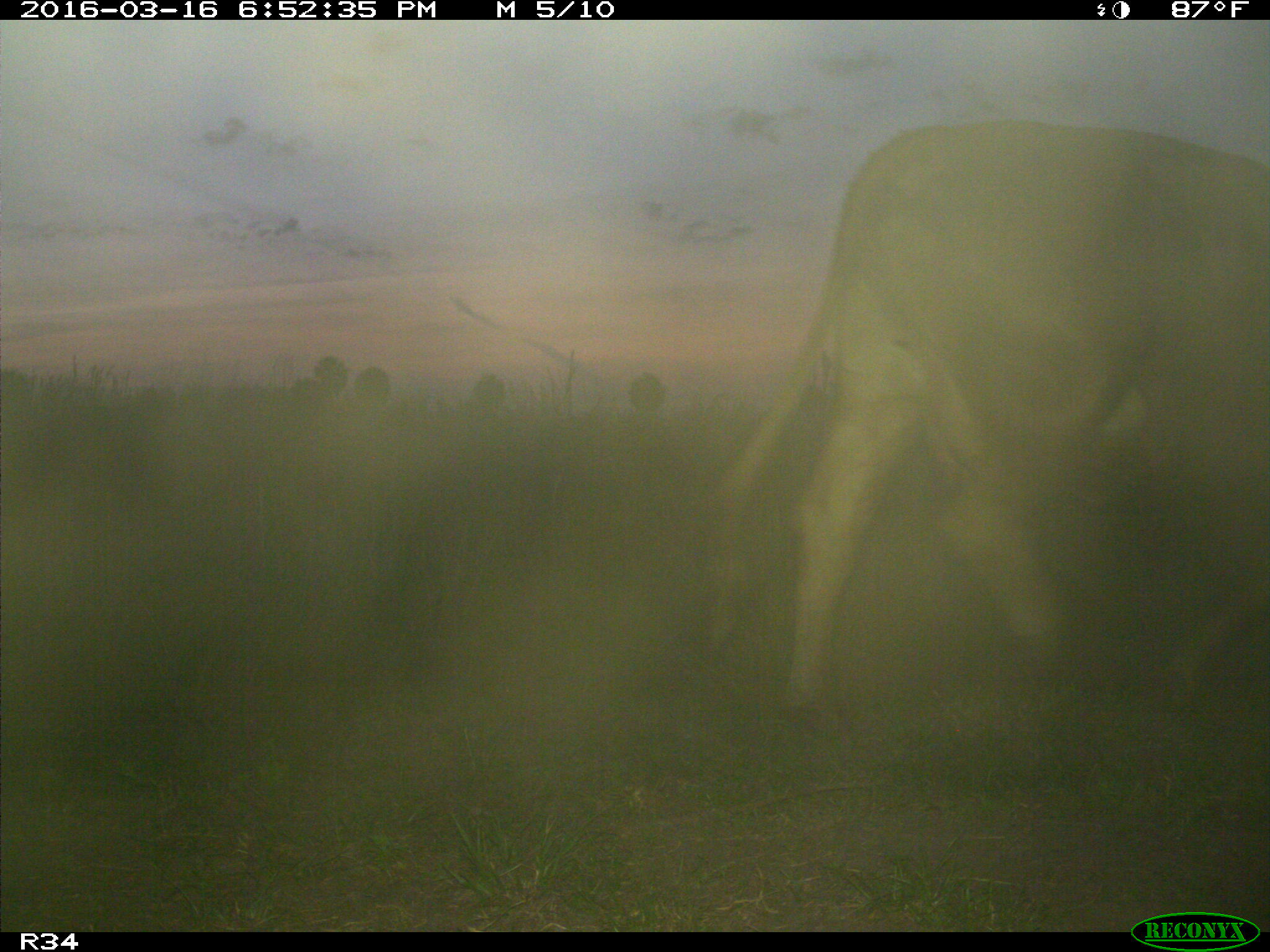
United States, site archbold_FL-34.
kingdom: Animalia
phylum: Chordata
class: Mammalia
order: Artiodactyla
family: Bovidae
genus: Bos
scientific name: Bos taurus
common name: domestic cow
Bos taurus (domestic cow).